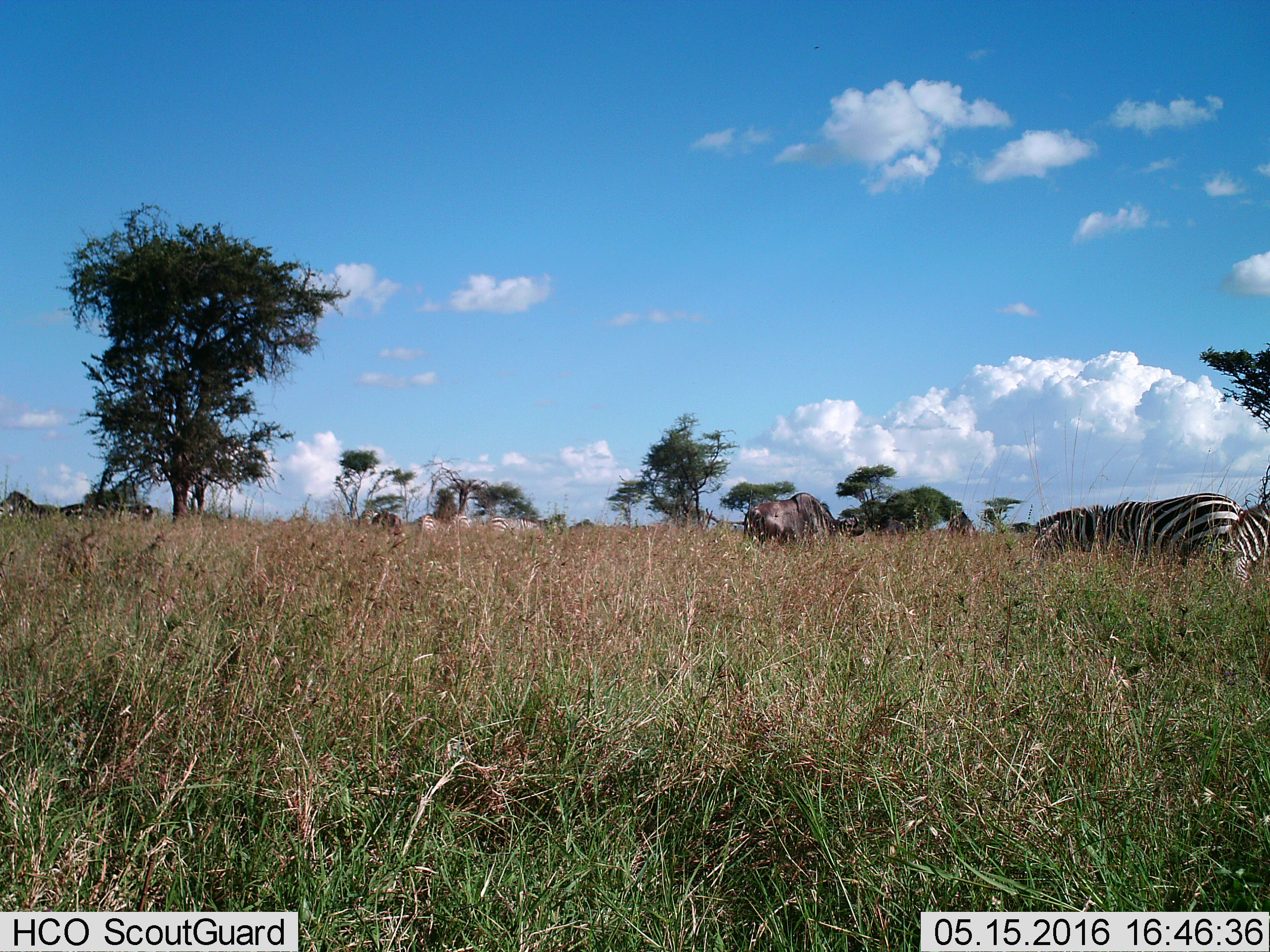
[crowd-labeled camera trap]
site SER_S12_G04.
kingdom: Animalia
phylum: Chordata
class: Mammalia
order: Artiodactyla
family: Bovidae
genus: Connochaetes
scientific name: Connochaetes taurinus taurinus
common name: blue wildebeest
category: wildebeestblue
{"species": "wildebeestblue (blue wildebeest) (Connochaetes taurinus taurinus)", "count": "4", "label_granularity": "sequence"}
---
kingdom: Animalia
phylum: Chordata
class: Mammalia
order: Perissodactyla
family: Equidae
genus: Equus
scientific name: Equus quagga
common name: plains zebra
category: zebraplains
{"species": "zebraplains (plains zebra) (Equus quagga)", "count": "6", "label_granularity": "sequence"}